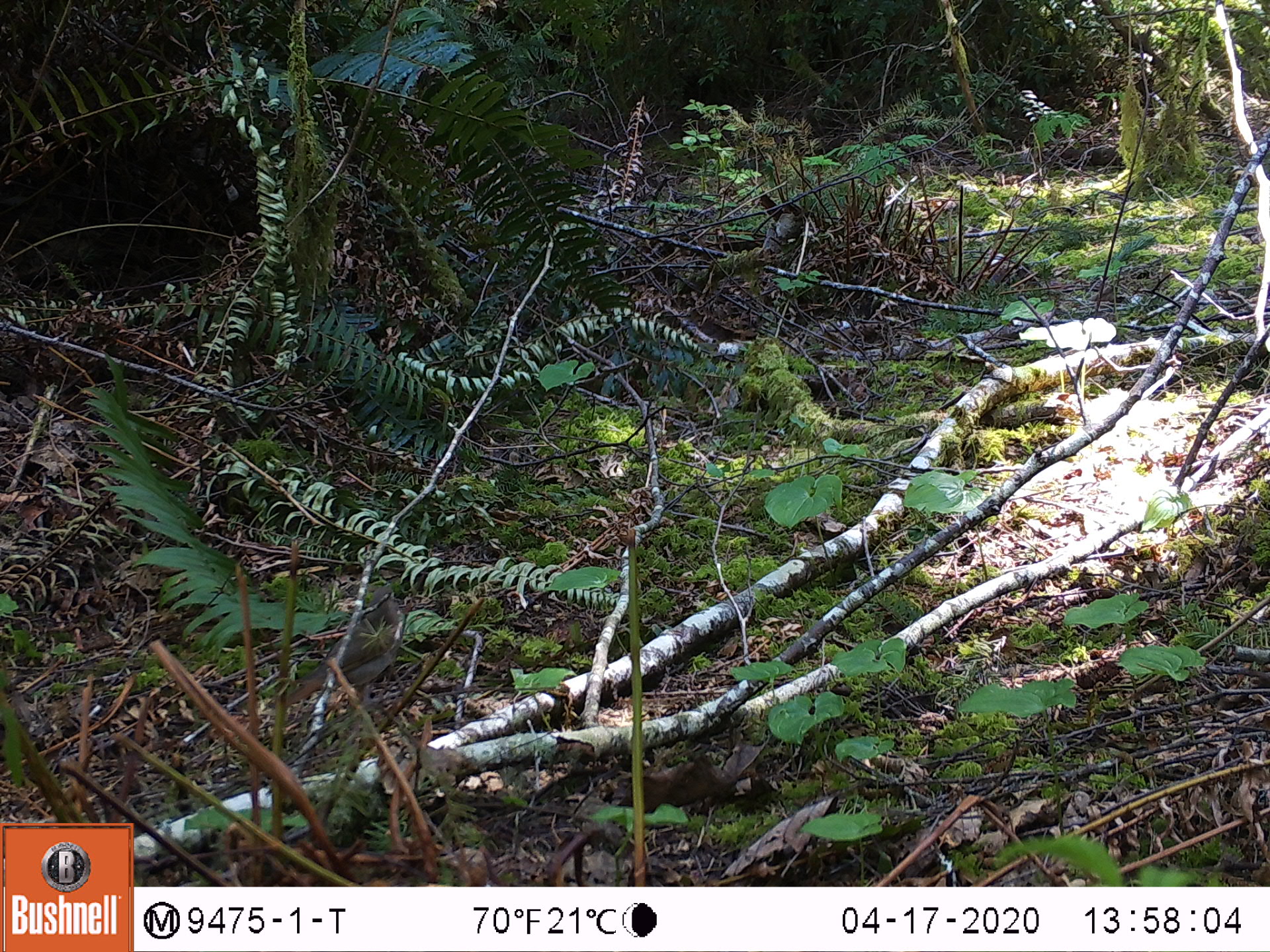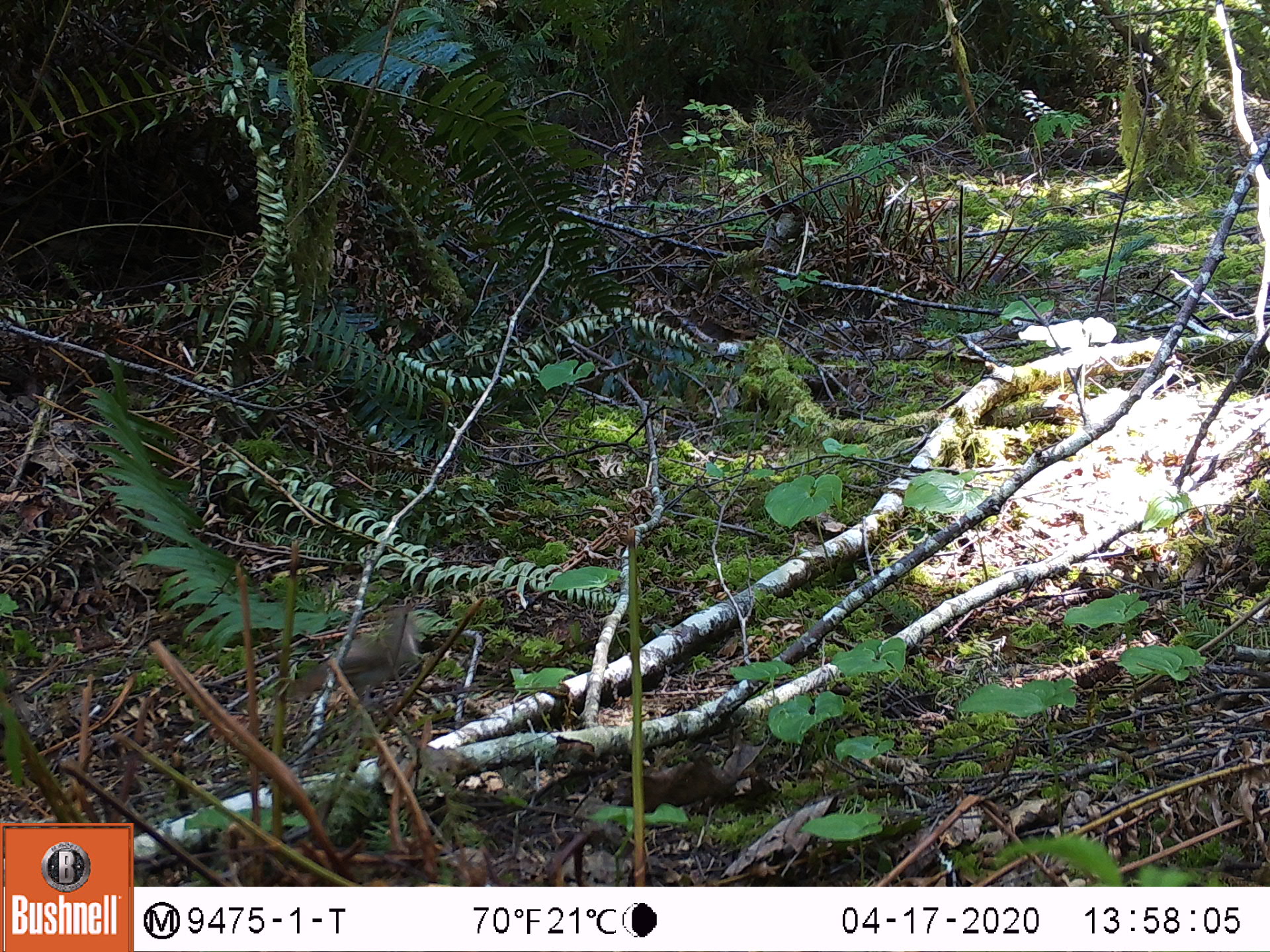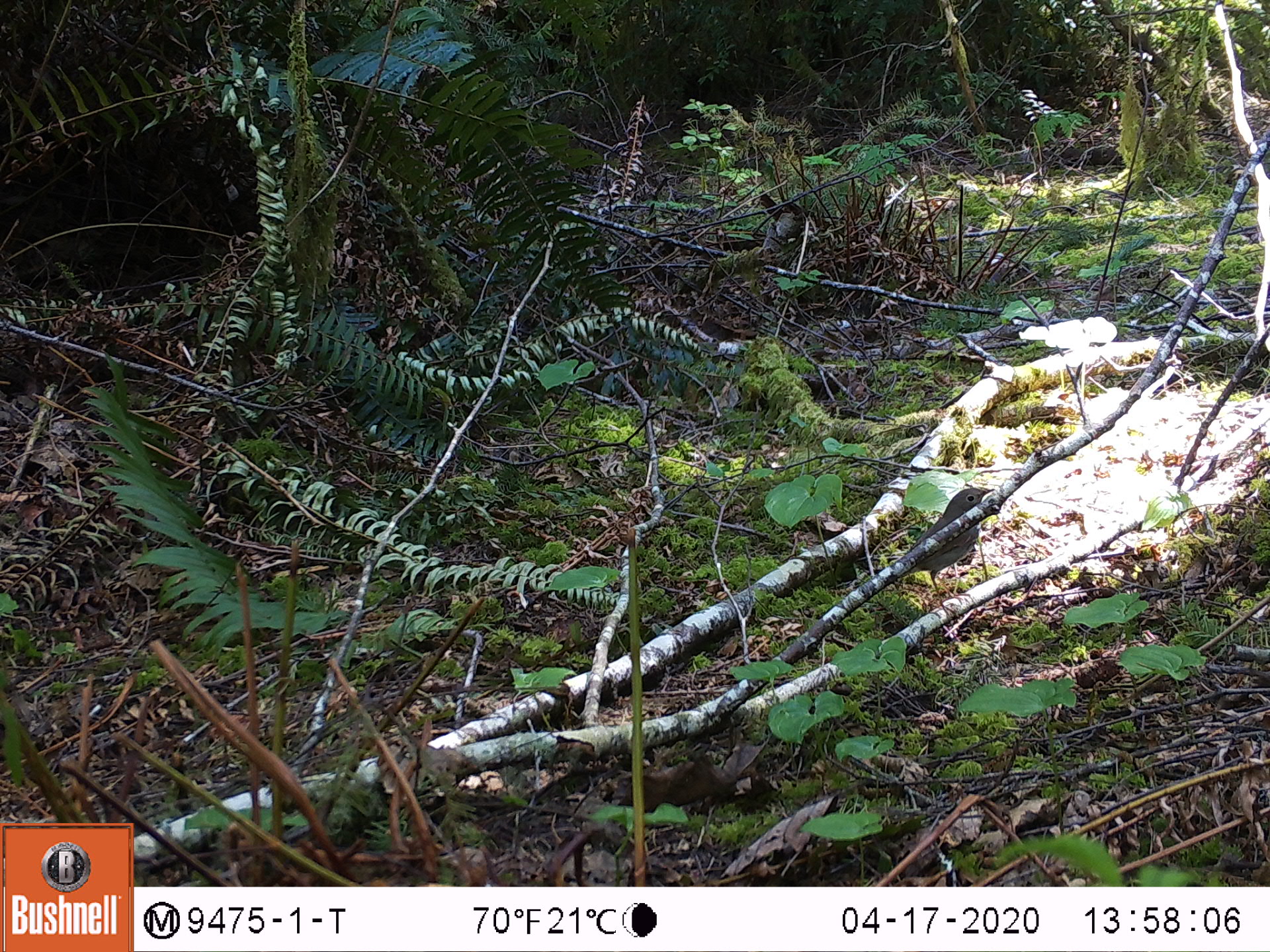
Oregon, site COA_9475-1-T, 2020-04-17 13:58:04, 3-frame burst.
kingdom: Animalia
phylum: Chordata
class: Aves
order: Passeriformes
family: Turdidae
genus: Catharus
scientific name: Catharus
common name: brown thrushes and nightingale-thrushes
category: catharus species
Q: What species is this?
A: Catharus species (brown thrushes and nightingale-thrushes) (Catharus).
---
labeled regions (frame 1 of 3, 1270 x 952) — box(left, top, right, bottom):
catharus species: box(279, 592, 408, 704)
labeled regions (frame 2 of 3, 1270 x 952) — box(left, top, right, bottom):
catharus species: box(275, 605, 430, 699)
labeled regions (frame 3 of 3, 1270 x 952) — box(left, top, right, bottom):
catharus species: box(897, 479, 989, 593)